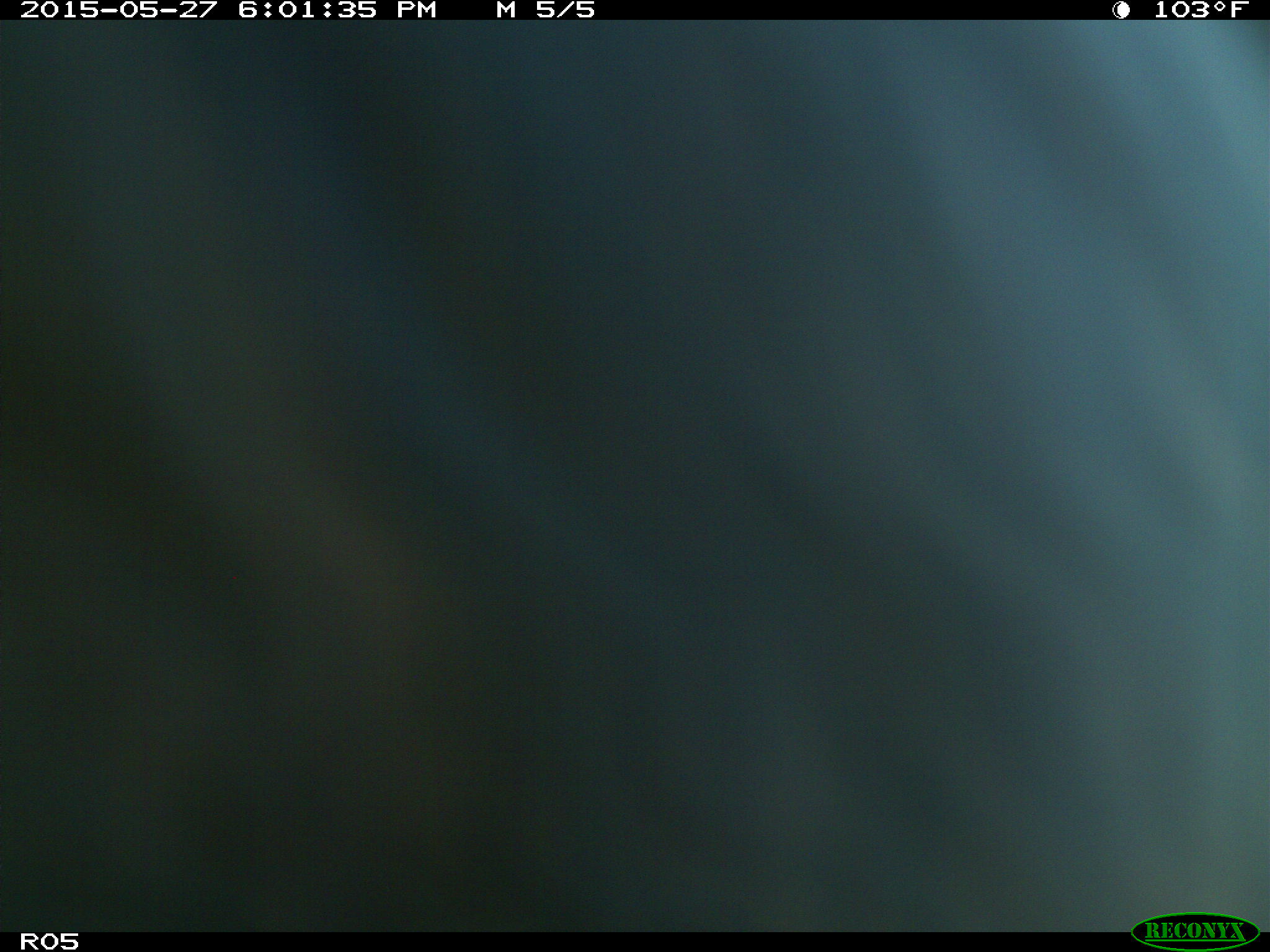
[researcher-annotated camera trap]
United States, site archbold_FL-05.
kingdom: Animalia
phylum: Chordata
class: Mammalia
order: Artiodactyla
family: Bovidae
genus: Bos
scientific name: Bos taurus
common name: domestic cow